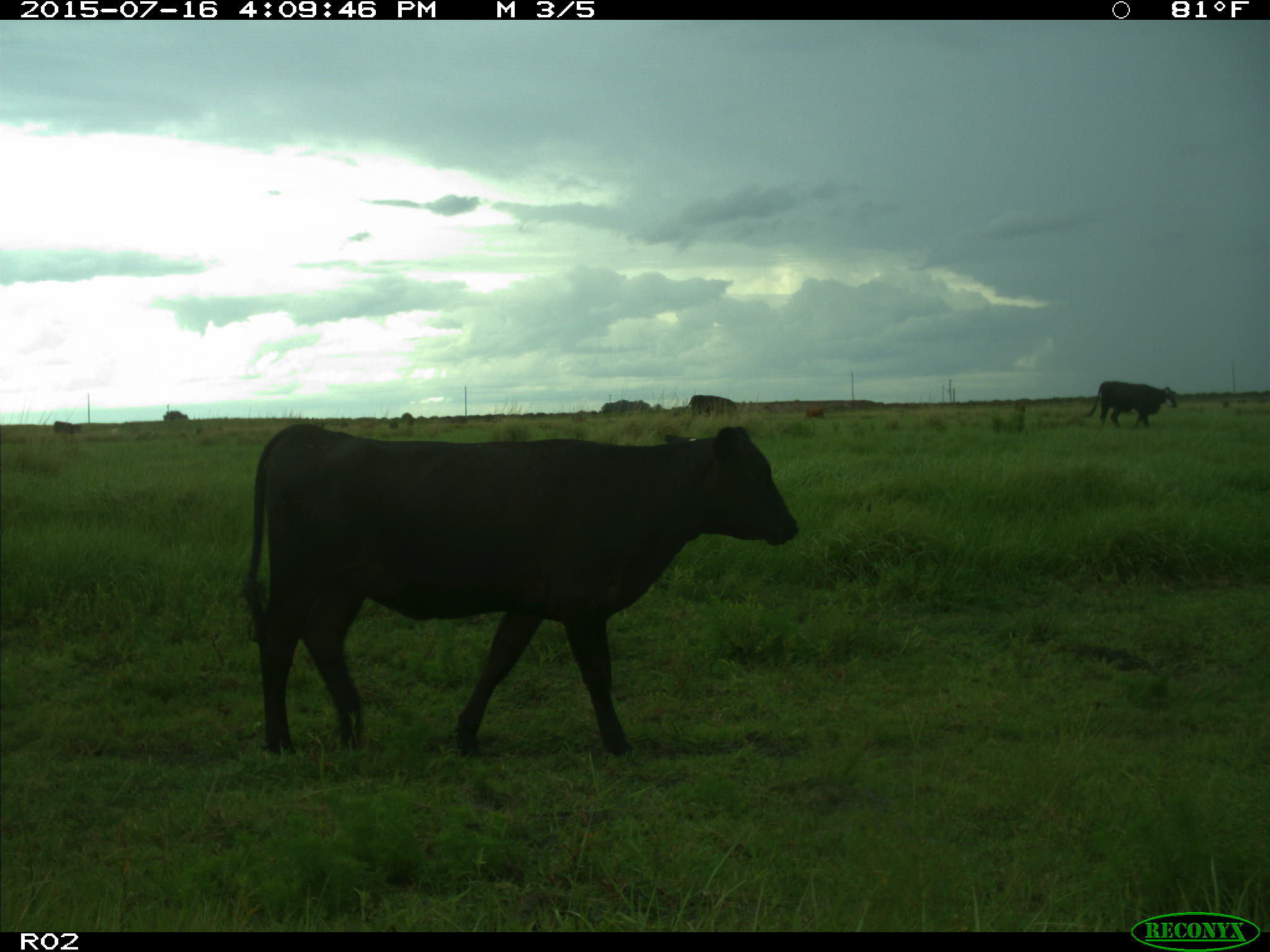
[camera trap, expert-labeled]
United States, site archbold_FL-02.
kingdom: Animalia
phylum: Chordata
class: Mammalia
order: Artiodactyla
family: Bovidae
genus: Bos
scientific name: Bos taurus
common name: domestic cow